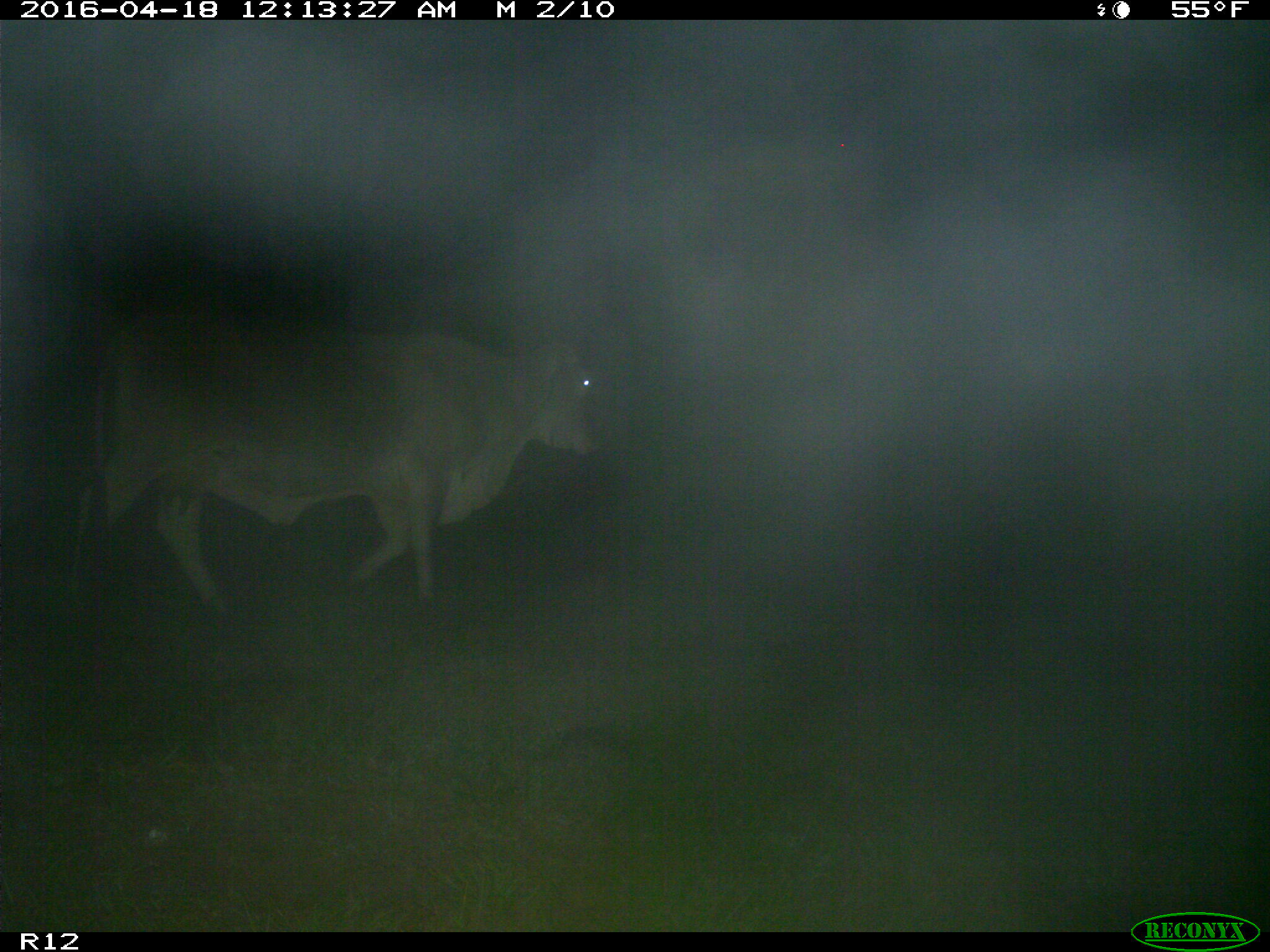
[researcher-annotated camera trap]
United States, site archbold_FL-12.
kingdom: Animalia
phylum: Chordata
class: Mammalia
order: Artiodactyla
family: Bovidae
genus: Bos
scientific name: Bos taurus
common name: domestic cow